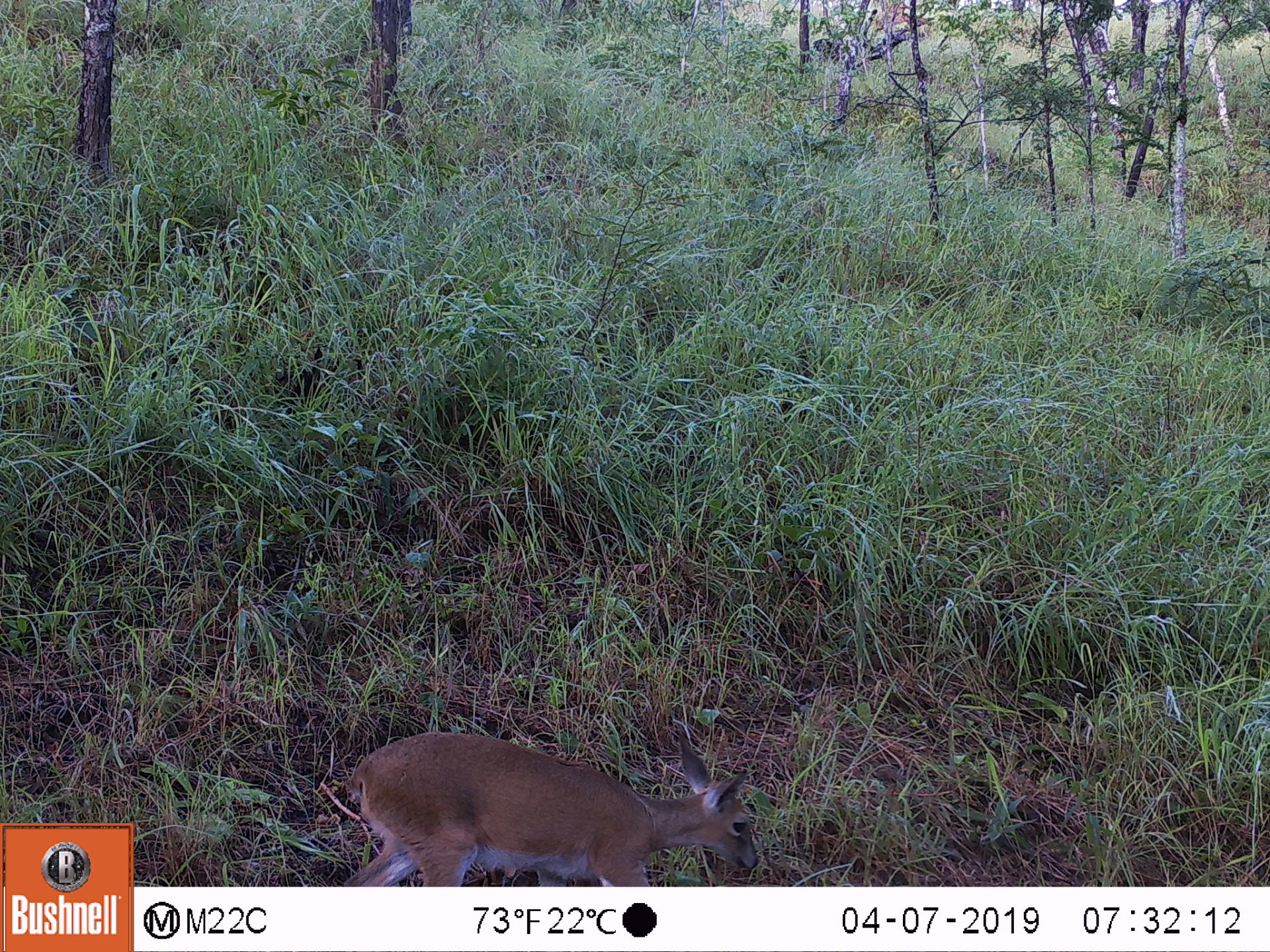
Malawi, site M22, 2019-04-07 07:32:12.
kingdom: Animalia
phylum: Chordata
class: Mammalia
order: Artiodactyla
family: Bovidae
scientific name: Antilopinae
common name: small antelope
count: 1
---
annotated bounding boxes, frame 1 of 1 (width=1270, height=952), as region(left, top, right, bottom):
small antelope: region(333, 719, 774, 890)